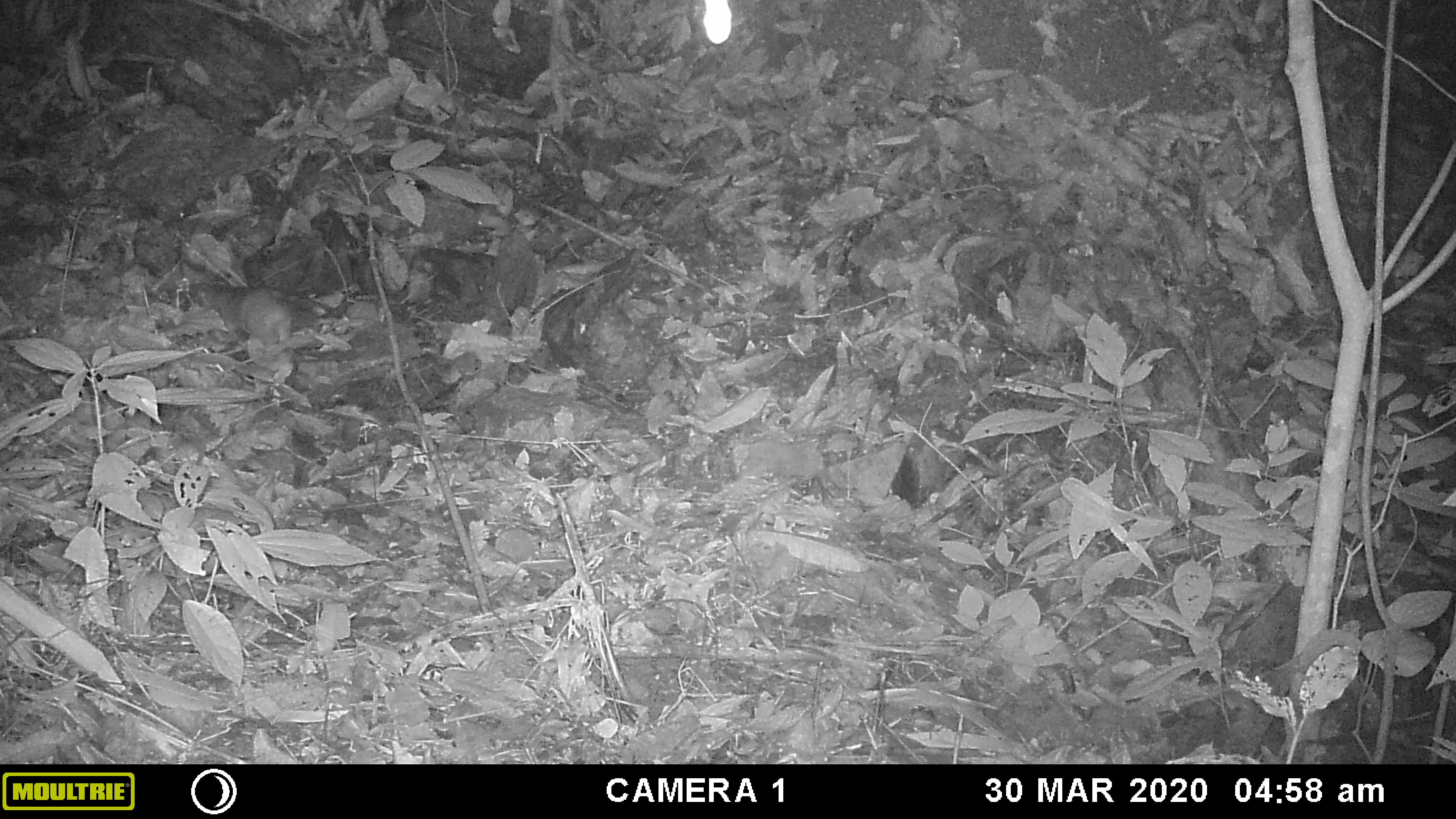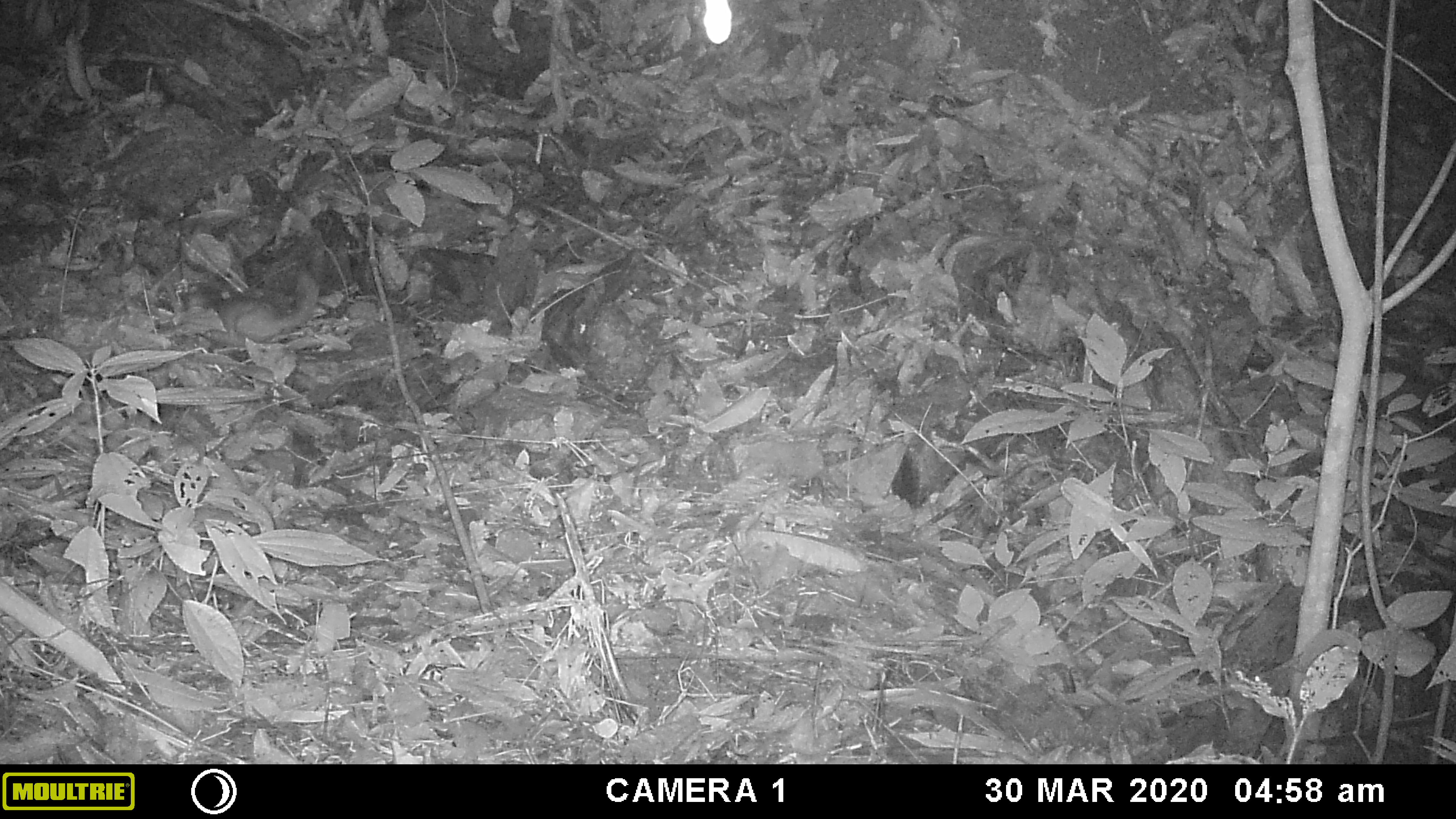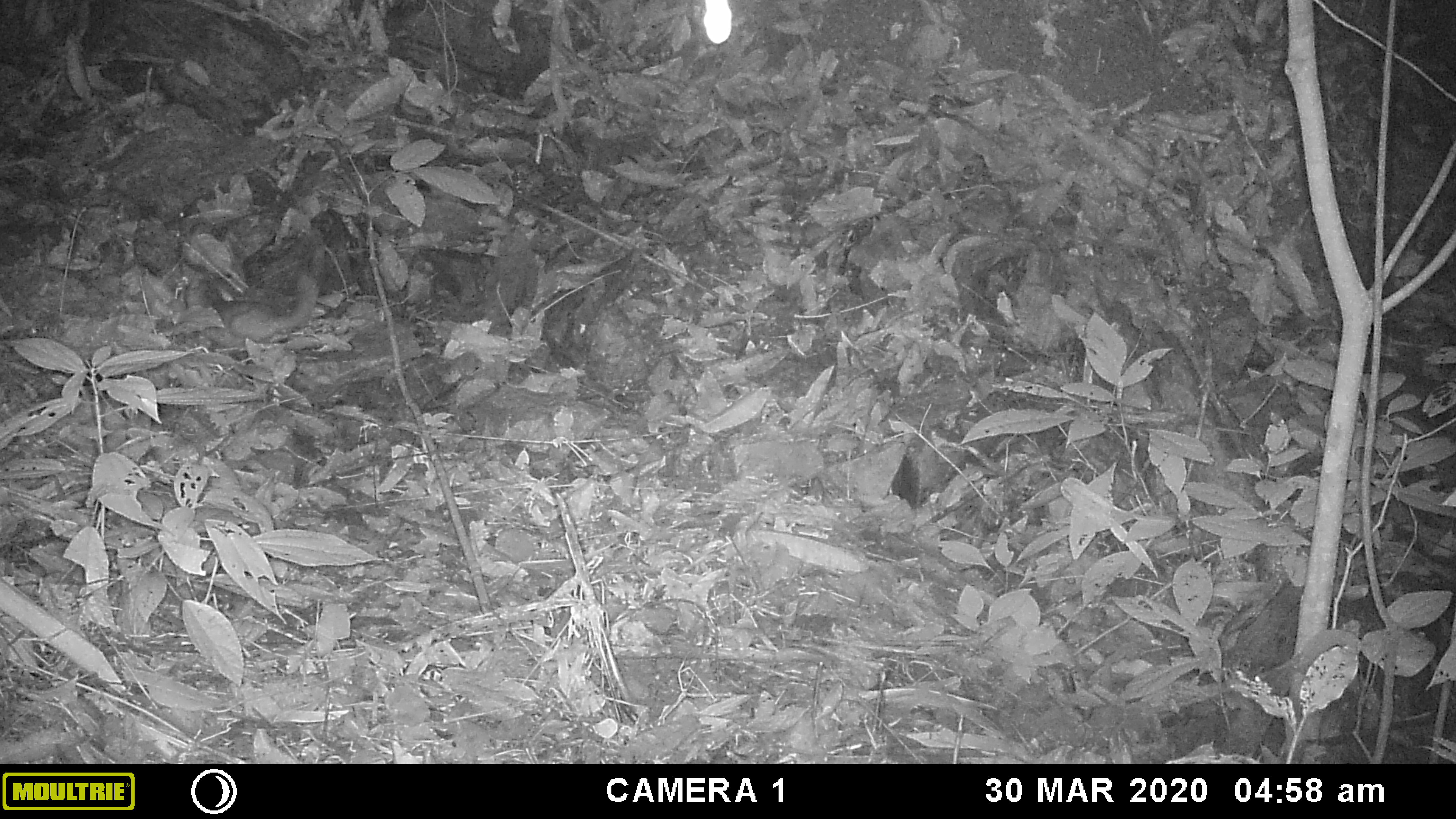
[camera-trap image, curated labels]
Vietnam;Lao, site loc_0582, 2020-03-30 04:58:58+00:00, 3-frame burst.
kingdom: Animalia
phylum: Chordata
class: Mammalia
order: Carnivora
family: Mustelidae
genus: Melogale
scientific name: Melogale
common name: ferret badger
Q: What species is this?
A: Ferret badger (Melogale).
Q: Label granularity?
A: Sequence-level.